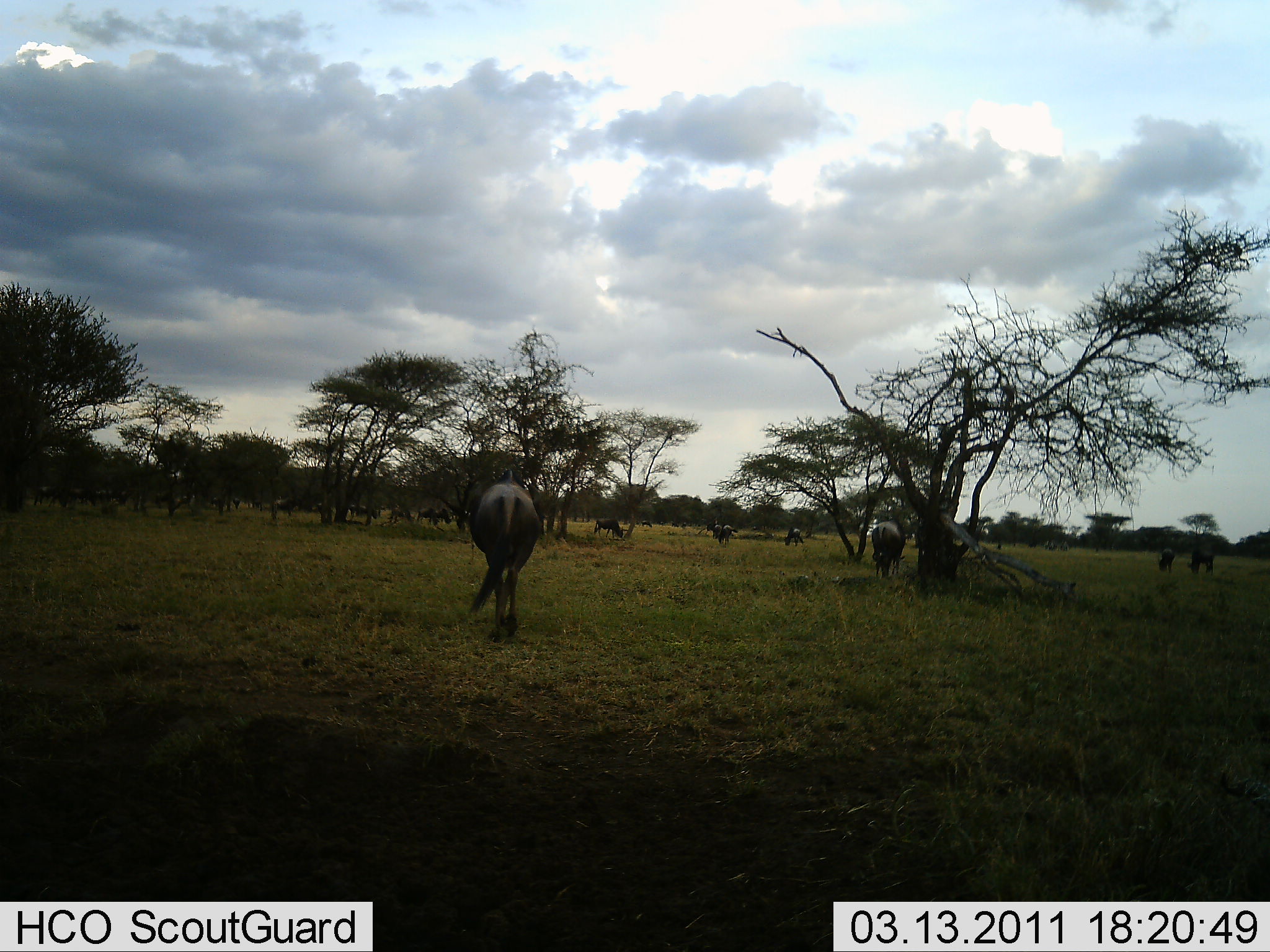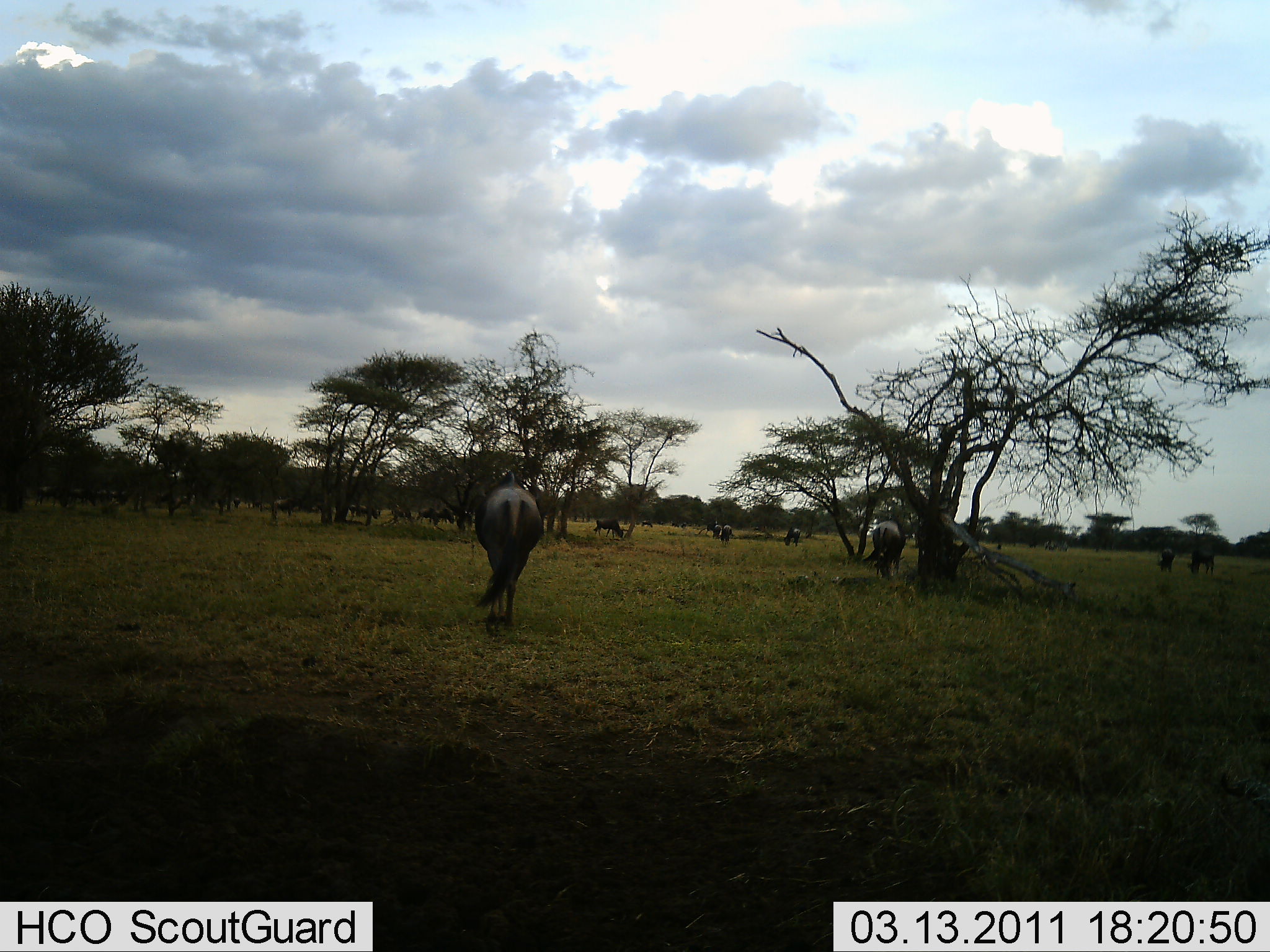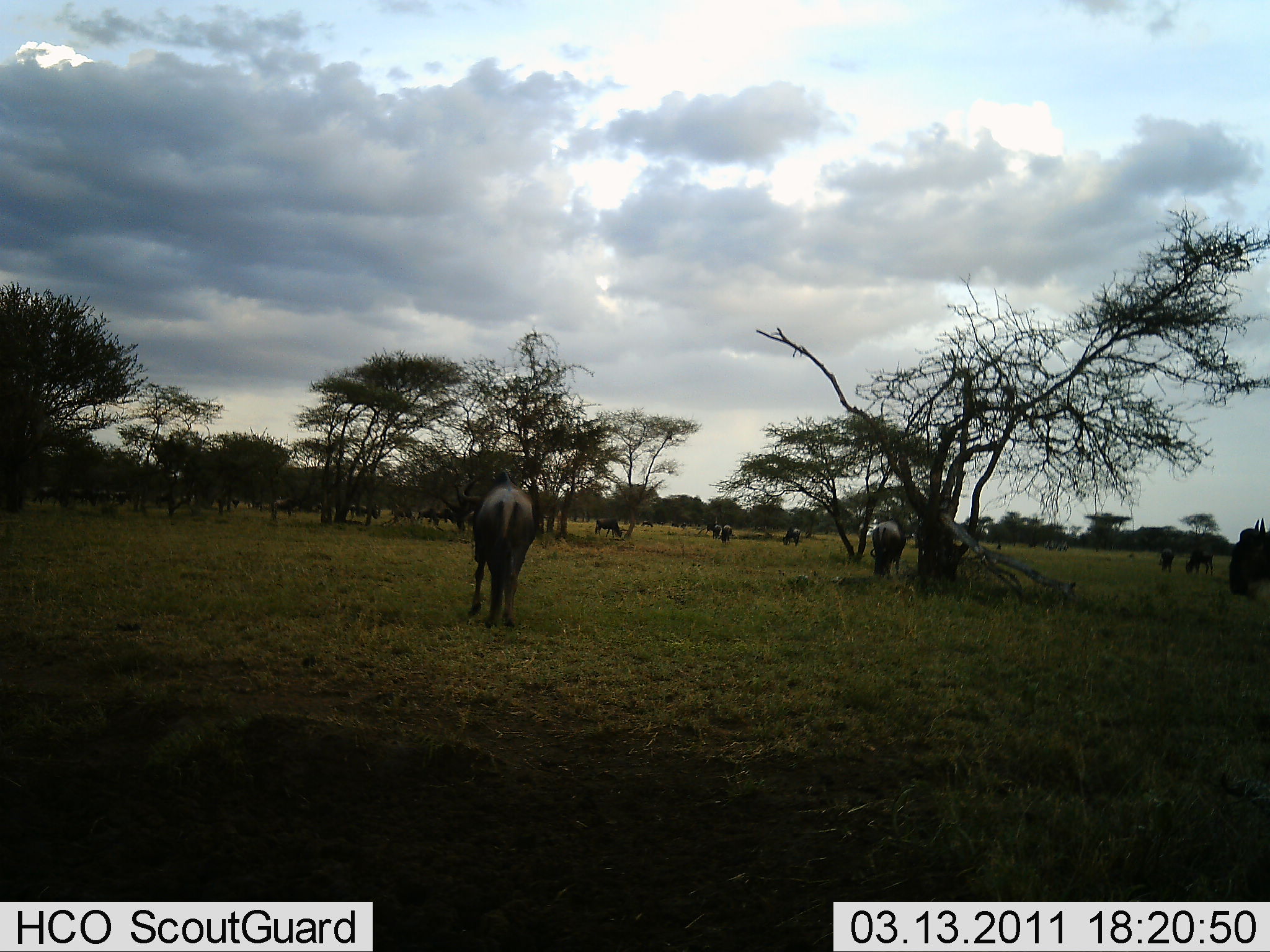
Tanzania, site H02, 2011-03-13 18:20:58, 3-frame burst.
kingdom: Animalia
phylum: Chordata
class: Mammalia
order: Artiodactyla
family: Bovidae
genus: Connochaetes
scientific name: Connochaetes taurinus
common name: blue wildebeest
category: wildebeest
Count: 11-50.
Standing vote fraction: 64%.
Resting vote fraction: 0%.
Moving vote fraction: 55%.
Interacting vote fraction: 0%.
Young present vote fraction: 0%.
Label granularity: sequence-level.